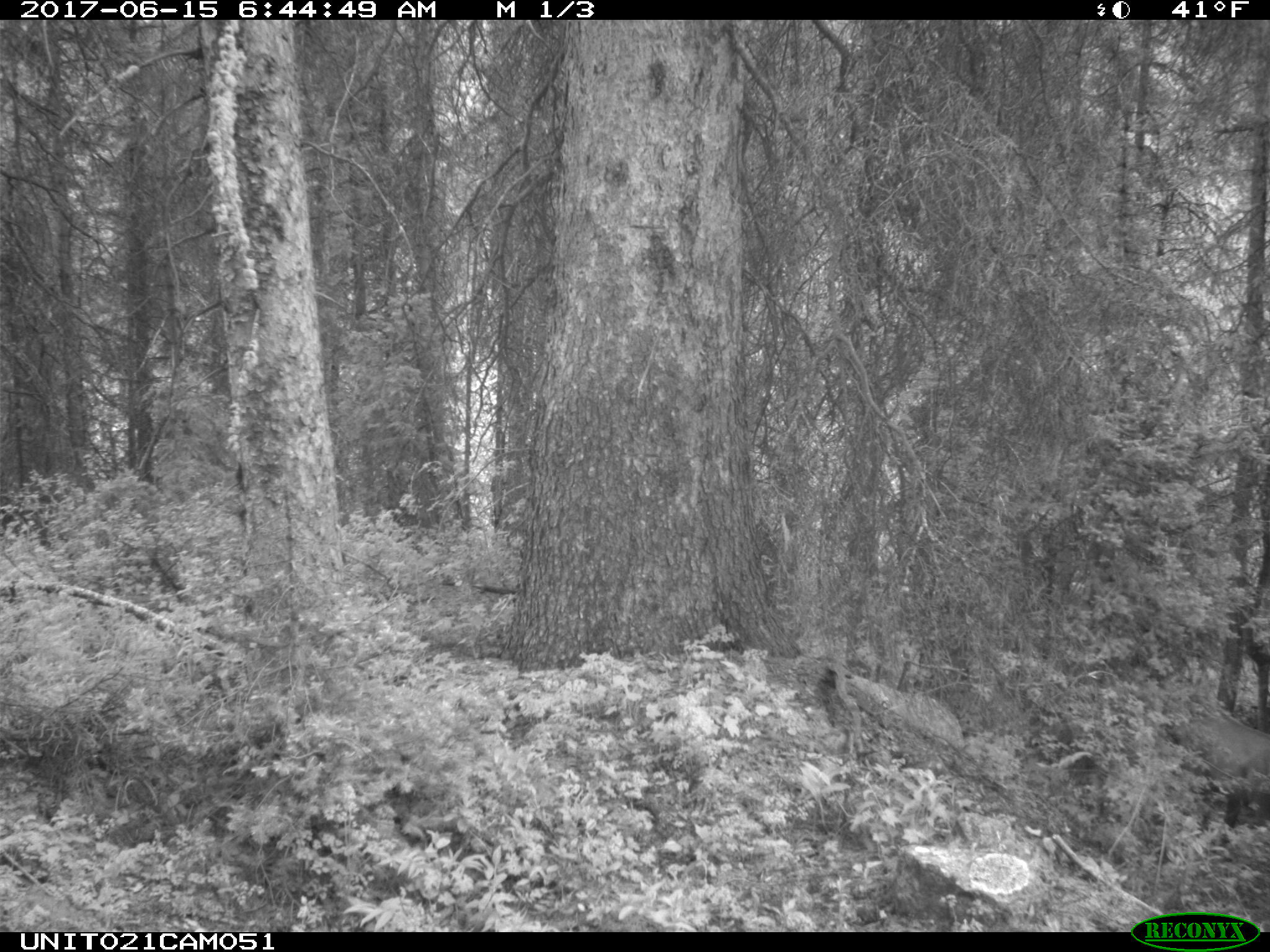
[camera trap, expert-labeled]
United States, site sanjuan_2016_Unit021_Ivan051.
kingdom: Animalia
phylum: Chordata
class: Mammalia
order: Artiodactyla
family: Cervidae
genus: Cervus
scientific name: Cervus elaphus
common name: red deer